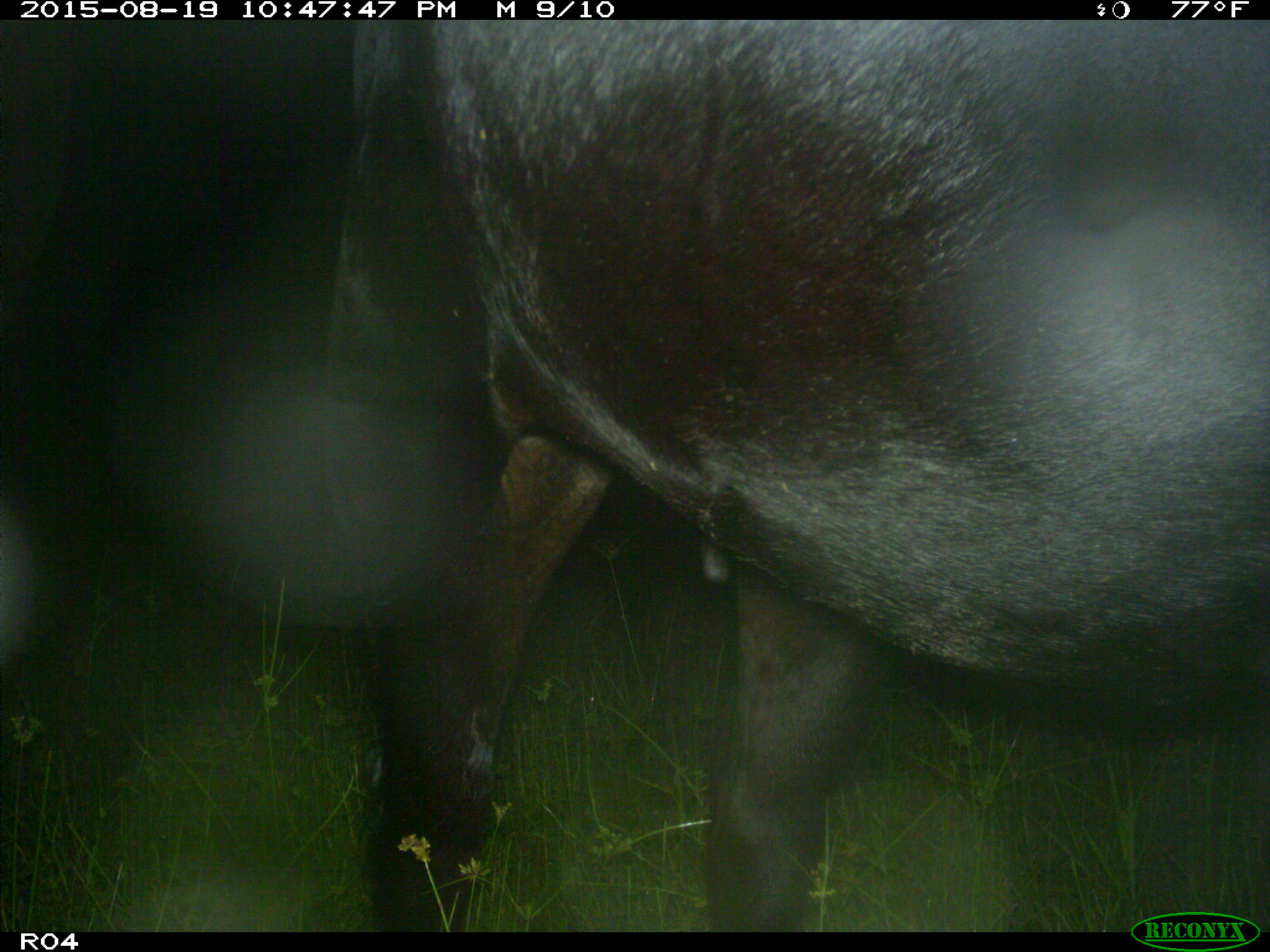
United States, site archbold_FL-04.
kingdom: Animalia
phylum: Chordata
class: Mammalia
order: Artiodactyla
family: Bovidae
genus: Bos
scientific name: Bos taurus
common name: domestic cow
Bos taurus (domestic cow).